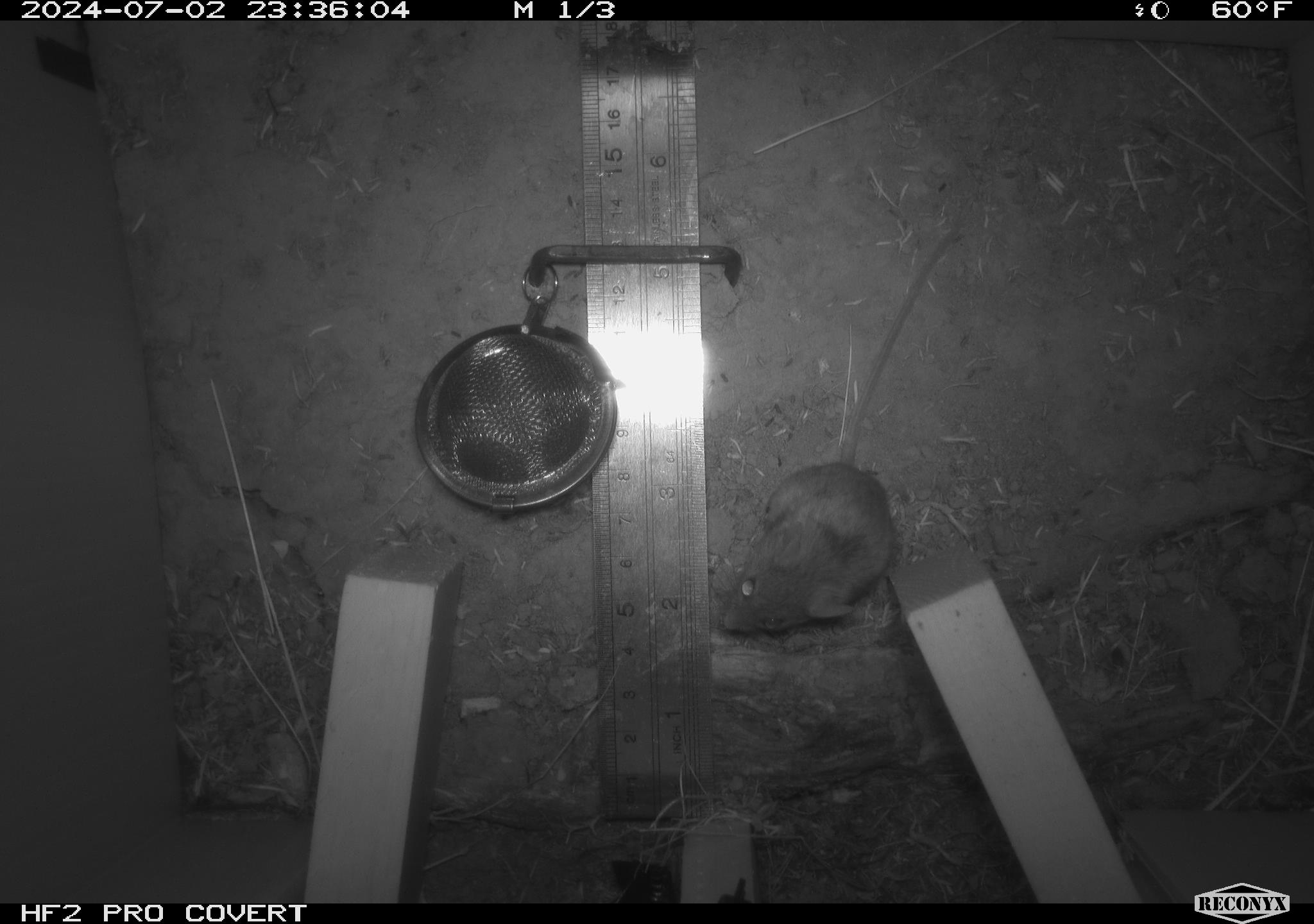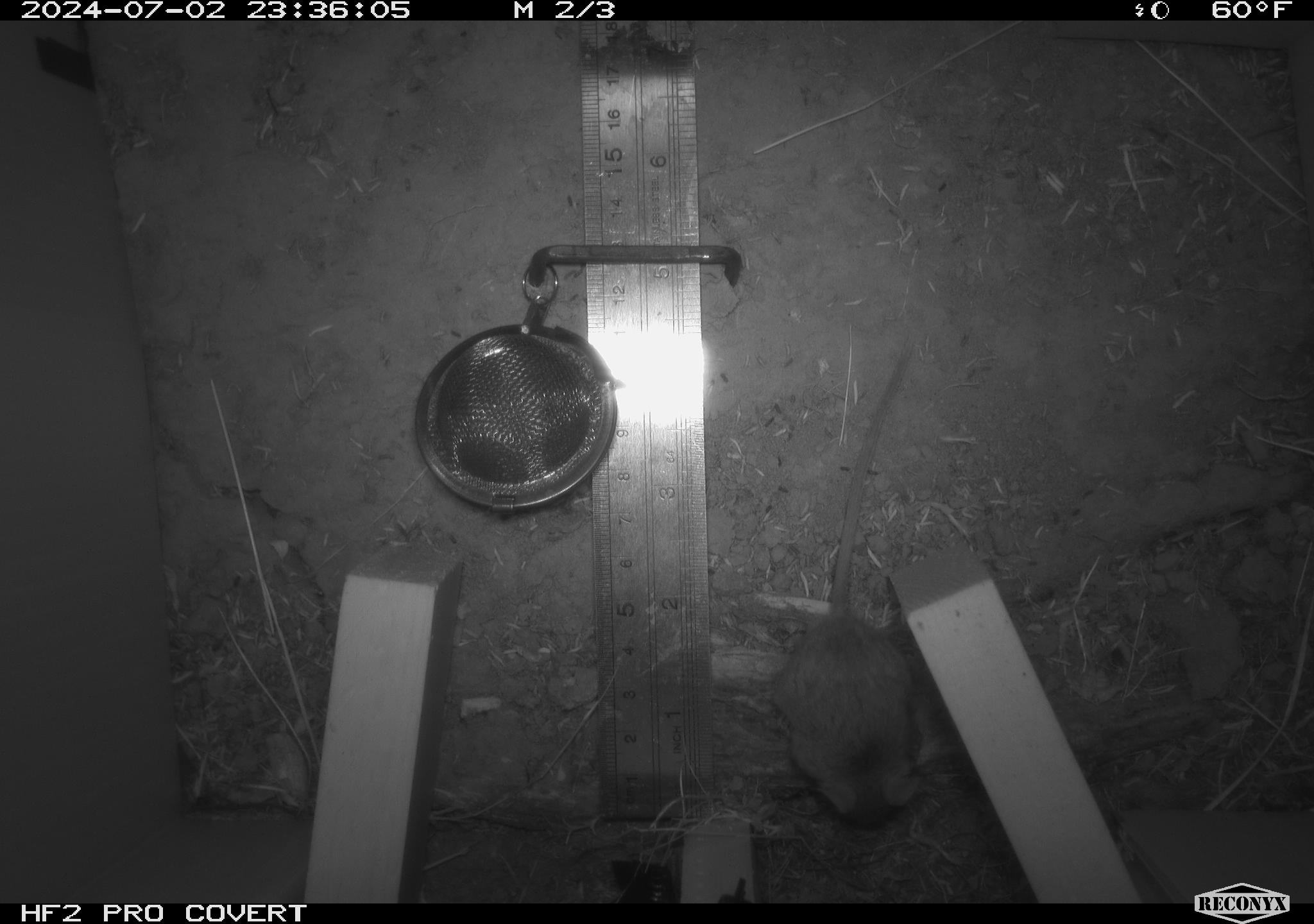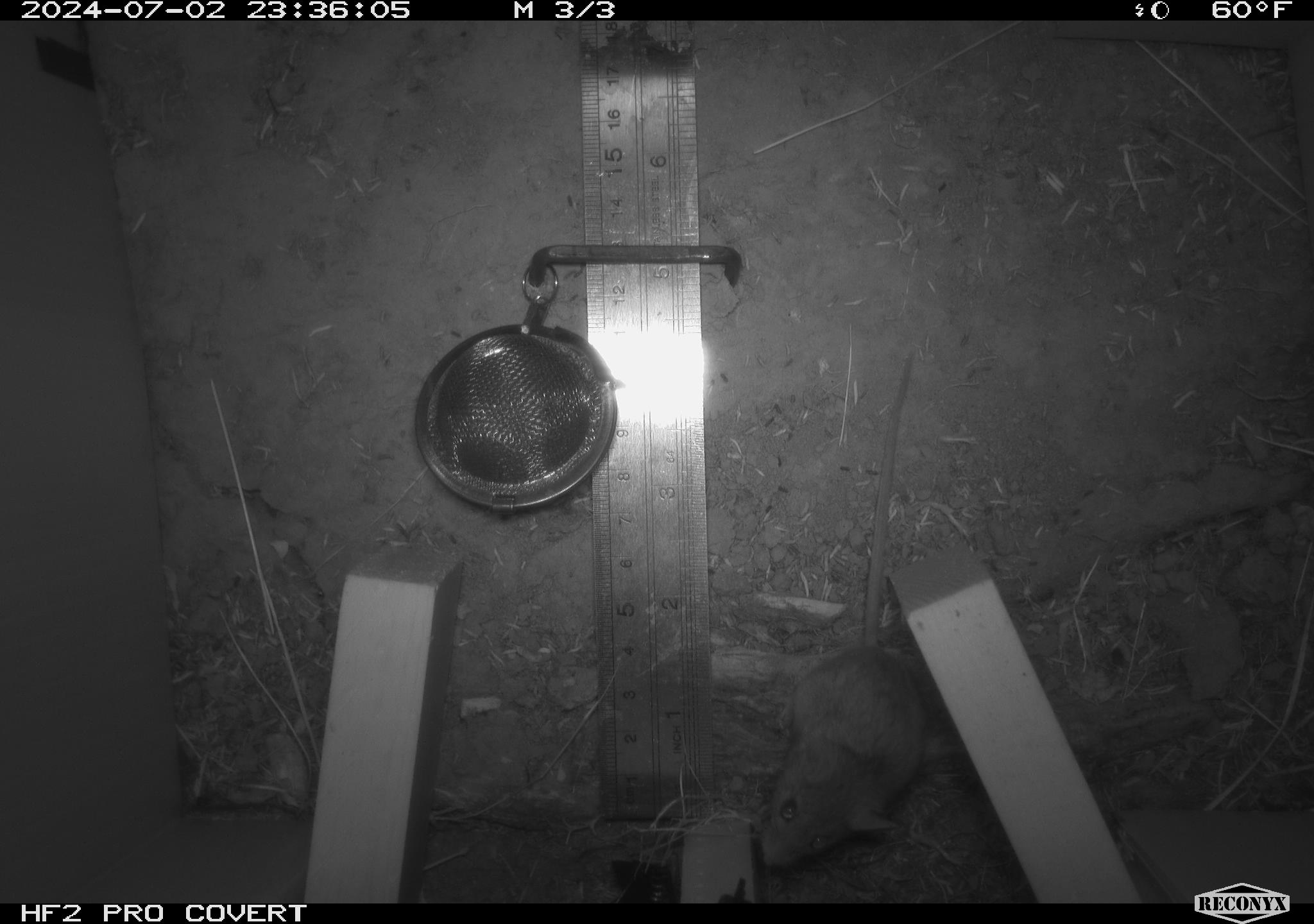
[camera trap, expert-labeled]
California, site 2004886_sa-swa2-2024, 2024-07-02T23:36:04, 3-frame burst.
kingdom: Animalia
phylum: Chordata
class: Mammalia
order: Rodentia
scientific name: Rodentia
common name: mouse species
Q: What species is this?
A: Mouse species (Rodentia).